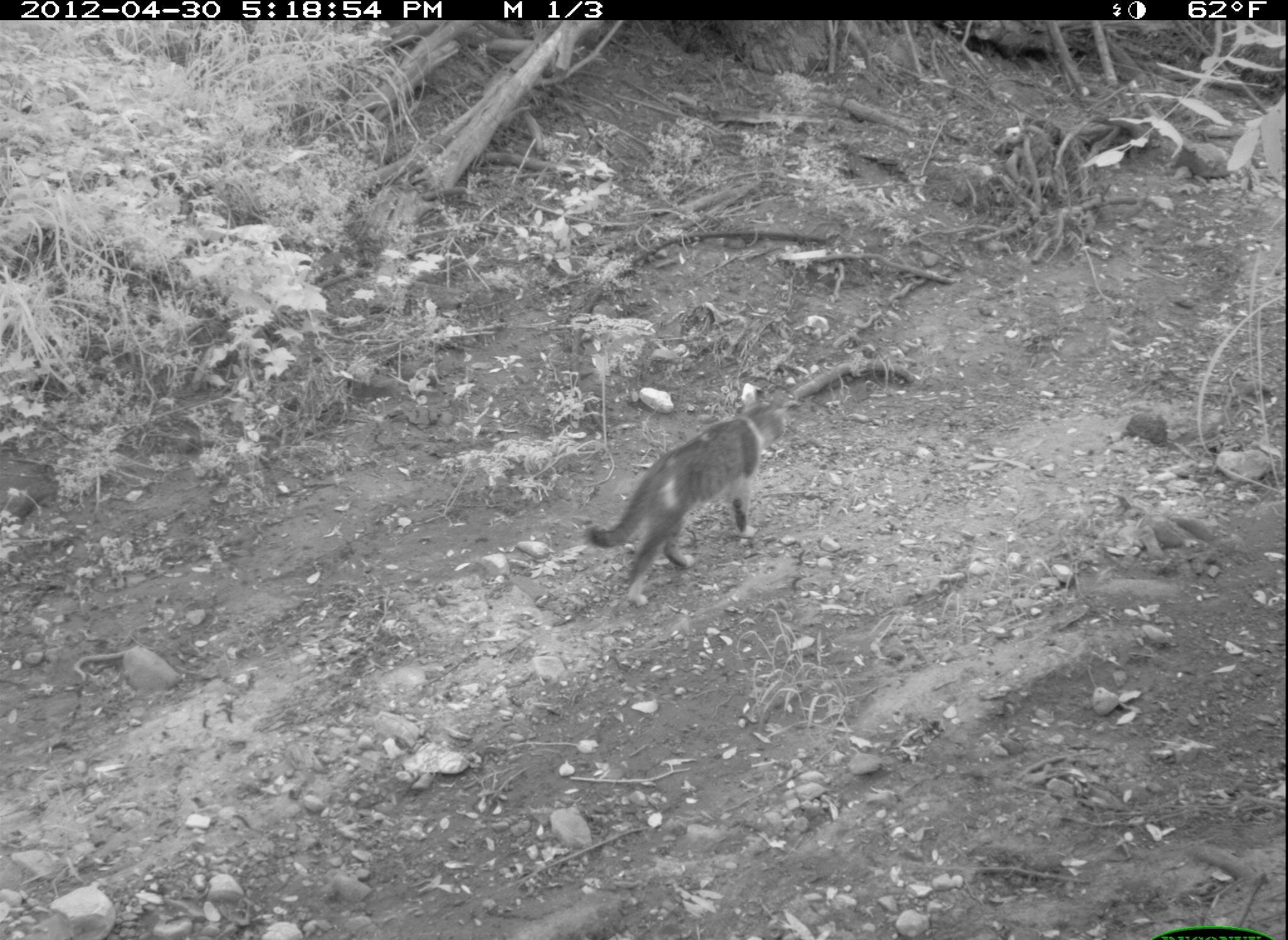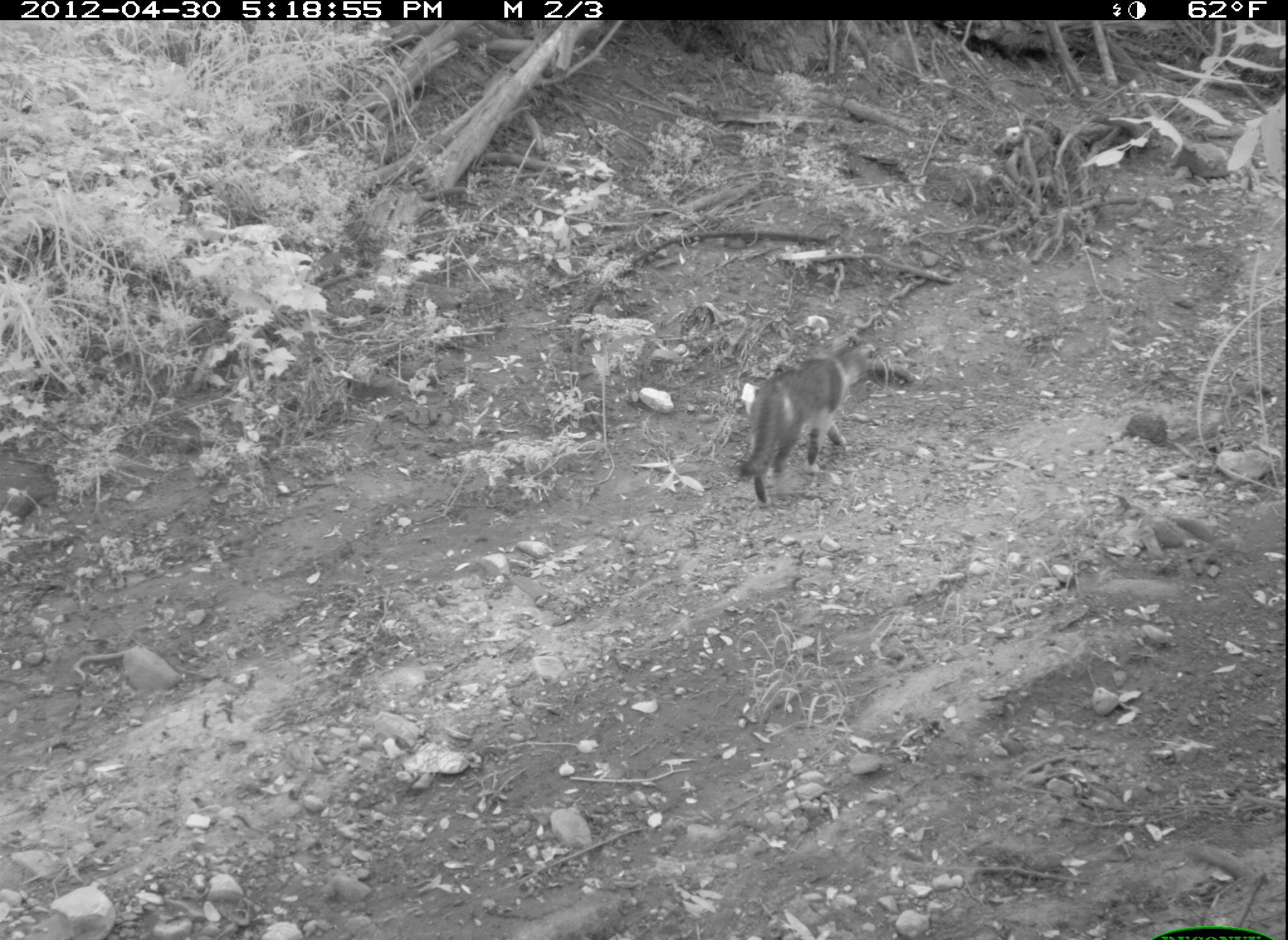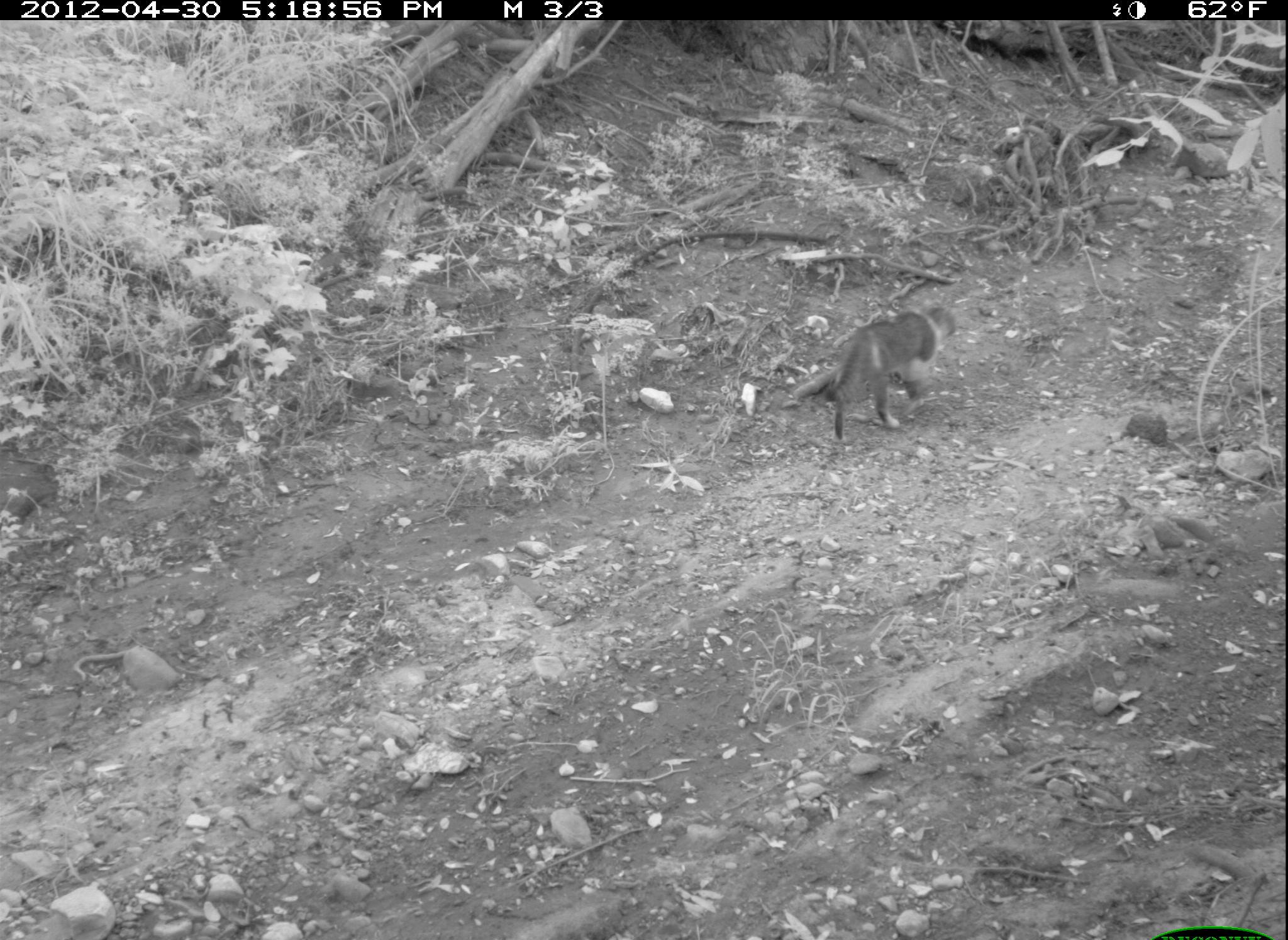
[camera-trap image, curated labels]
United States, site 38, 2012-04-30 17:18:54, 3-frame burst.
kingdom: Animalia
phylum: Chordata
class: Mammalia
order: Carnivora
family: Felidae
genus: Felis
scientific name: Felis catus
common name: cat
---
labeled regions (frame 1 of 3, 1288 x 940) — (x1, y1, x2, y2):
cat: (578, 380, 802, 615)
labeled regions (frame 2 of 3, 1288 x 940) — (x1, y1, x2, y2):
cat: (728, 324, 897, 517)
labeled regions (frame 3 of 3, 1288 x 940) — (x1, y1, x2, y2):
cat: (808, 293, 969, 462)